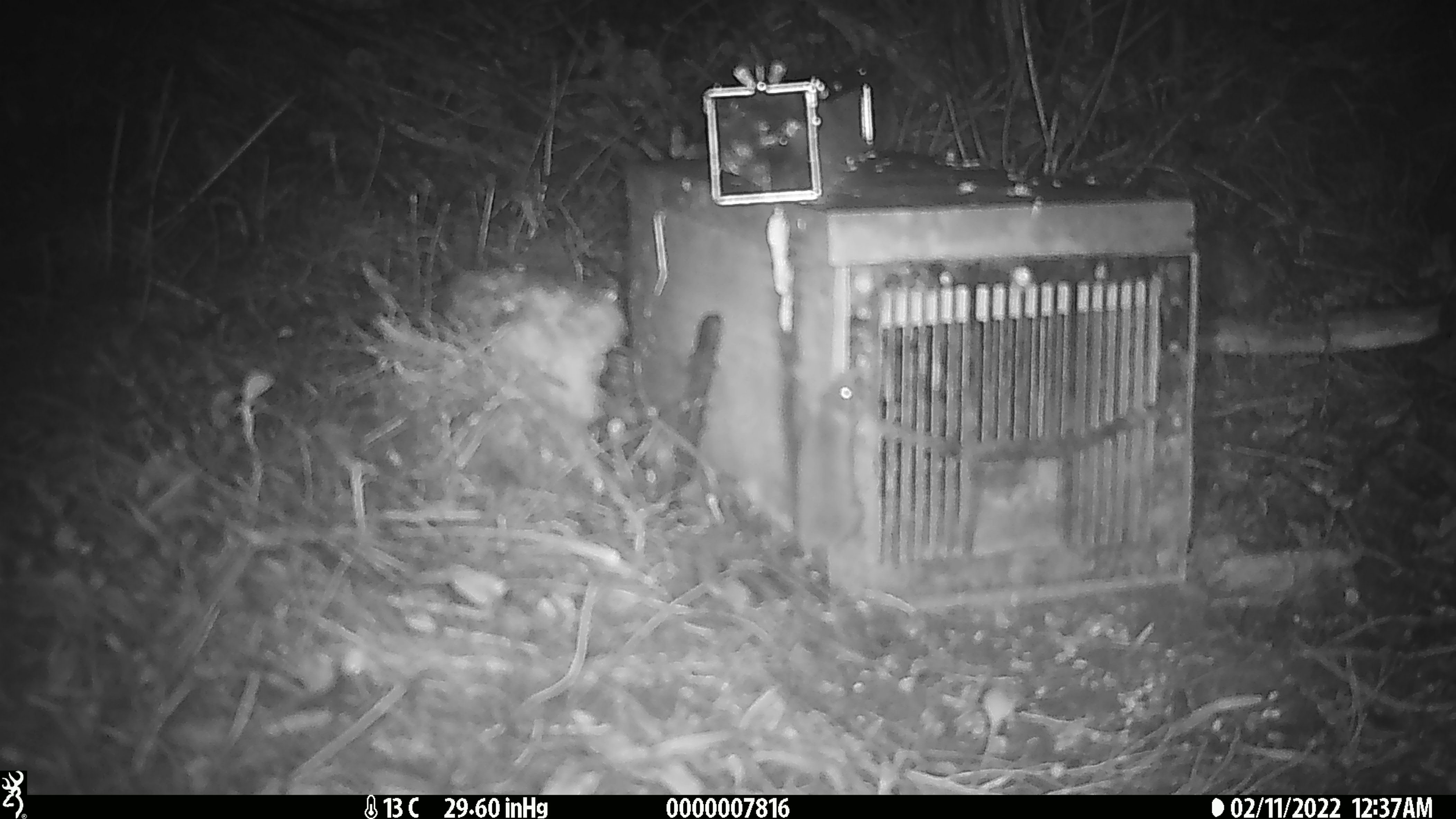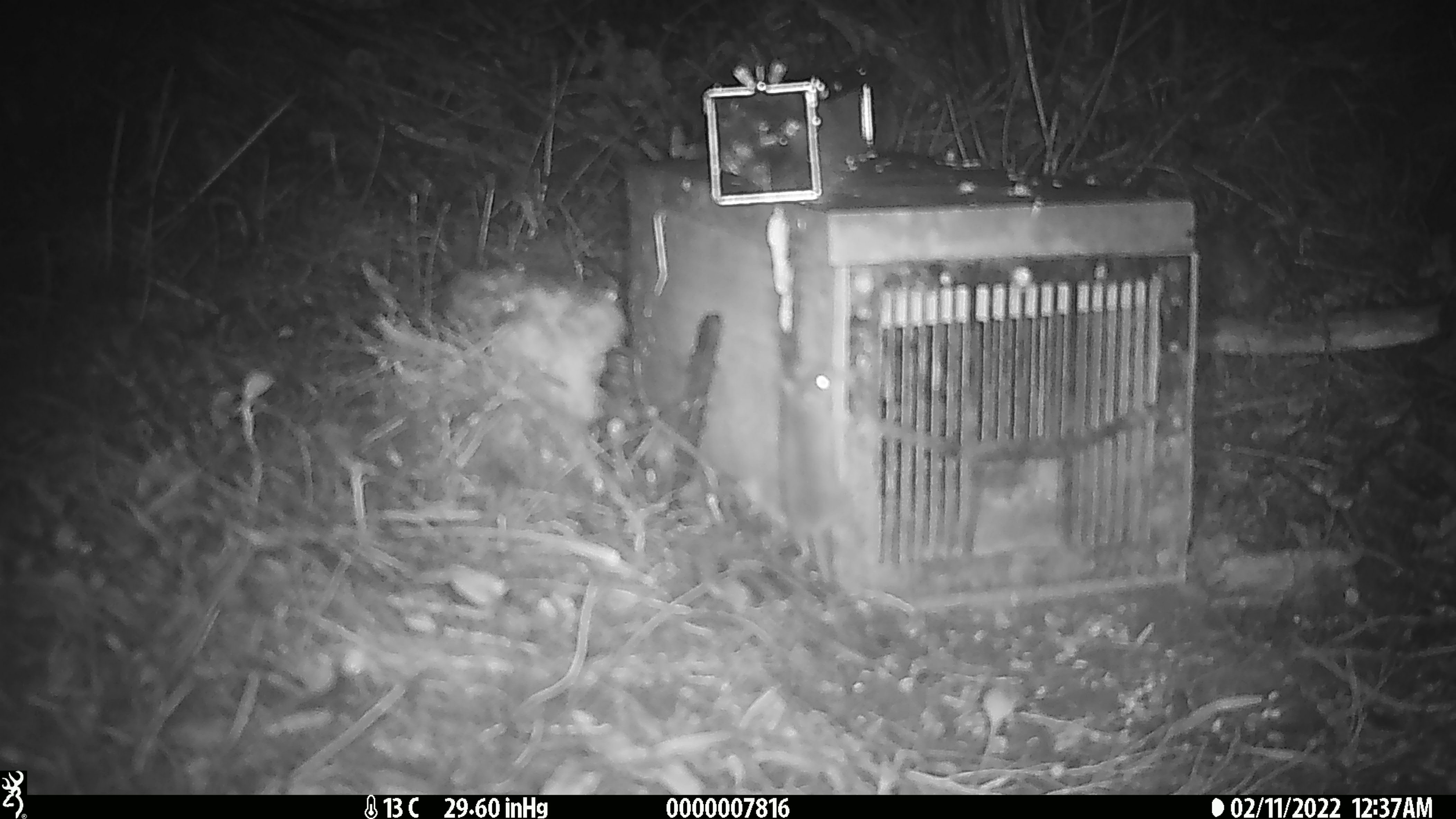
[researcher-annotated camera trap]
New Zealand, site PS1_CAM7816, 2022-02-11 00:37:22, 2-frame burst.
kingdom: Animalia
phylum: Chordata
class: Mammalia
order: Rodentia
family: Muridae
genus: Mus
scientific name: Mus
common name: mouse